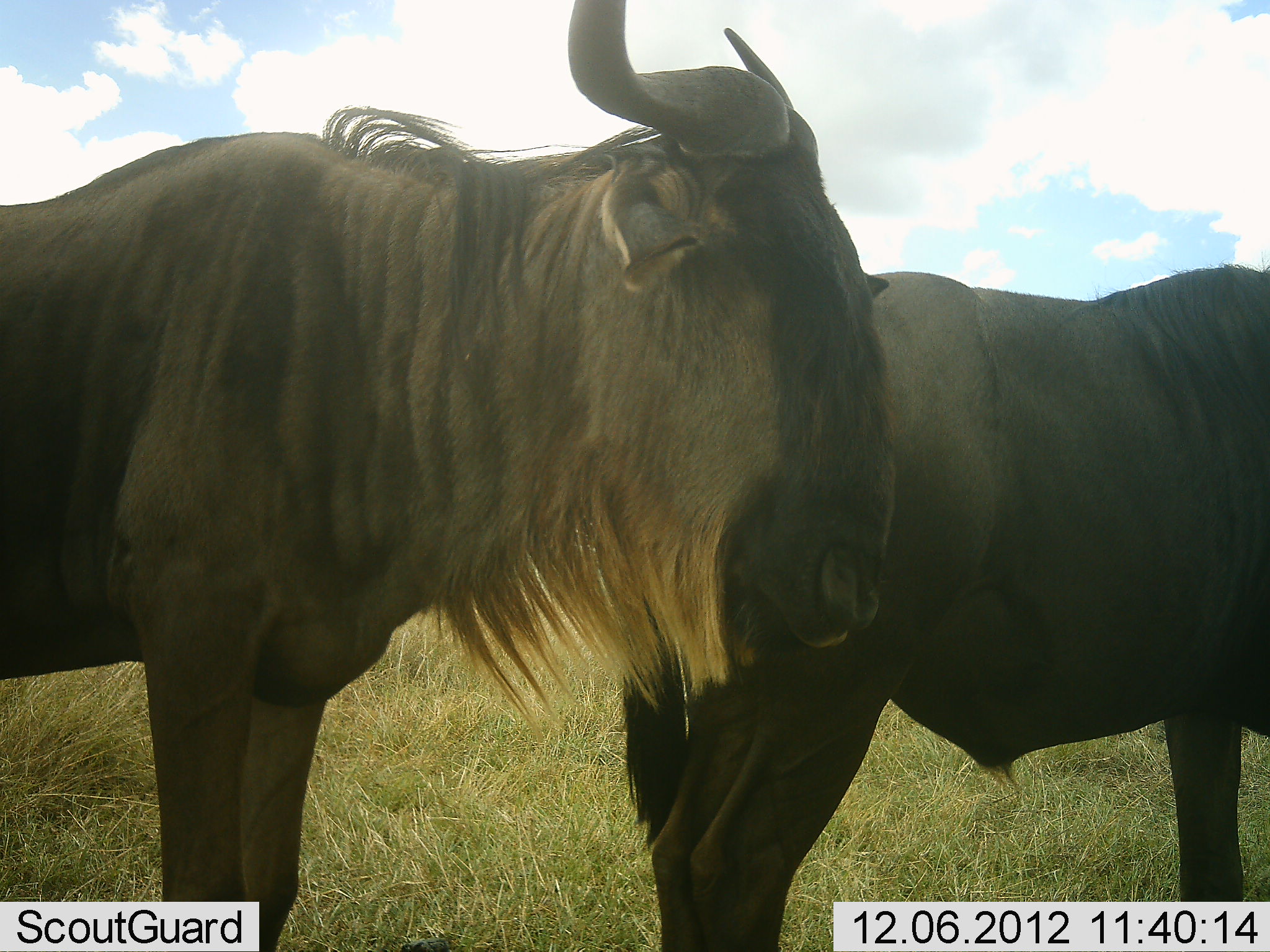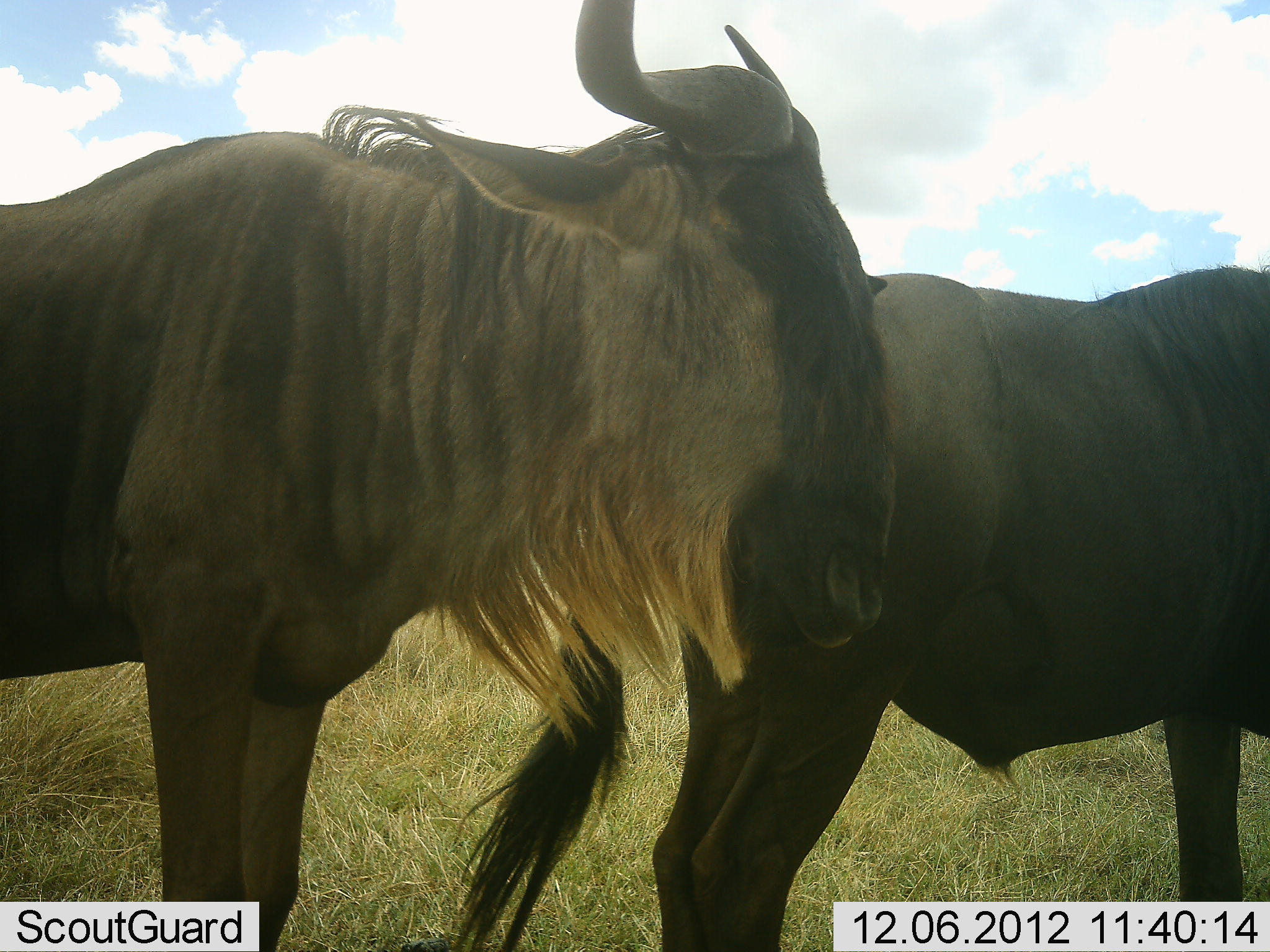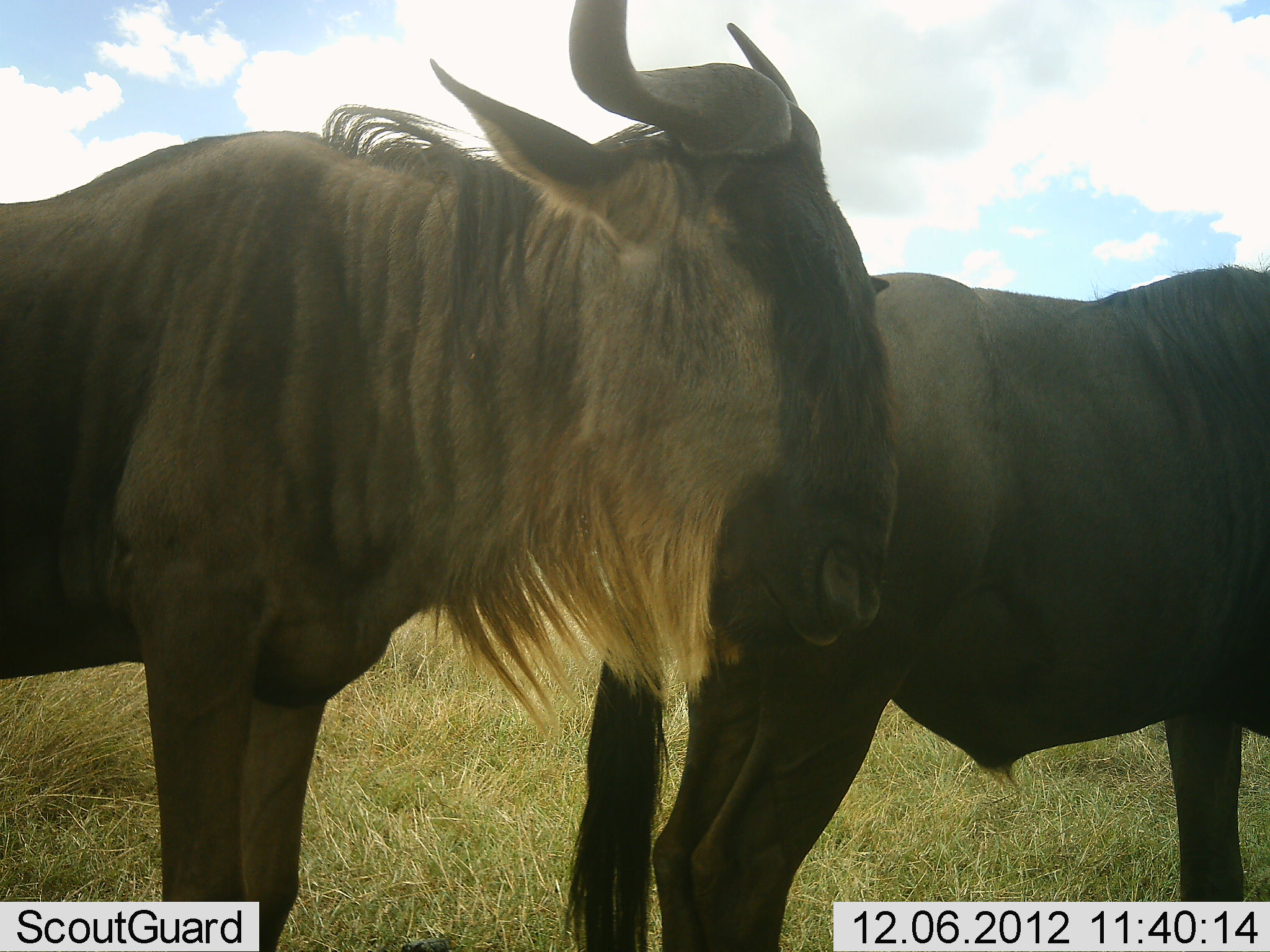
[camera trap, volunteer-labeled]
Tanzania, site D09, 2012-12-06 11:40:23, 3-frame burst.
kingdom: Animalia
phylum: Chordata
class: Mammalia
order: Artiodactyla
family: Bovidae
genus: Connochaetes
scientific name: Connochaetes taurinus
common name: blue wildebeest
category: wildebeest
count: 2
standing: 100%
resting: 0%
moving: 0%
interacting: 10%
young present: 0%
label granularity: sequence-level